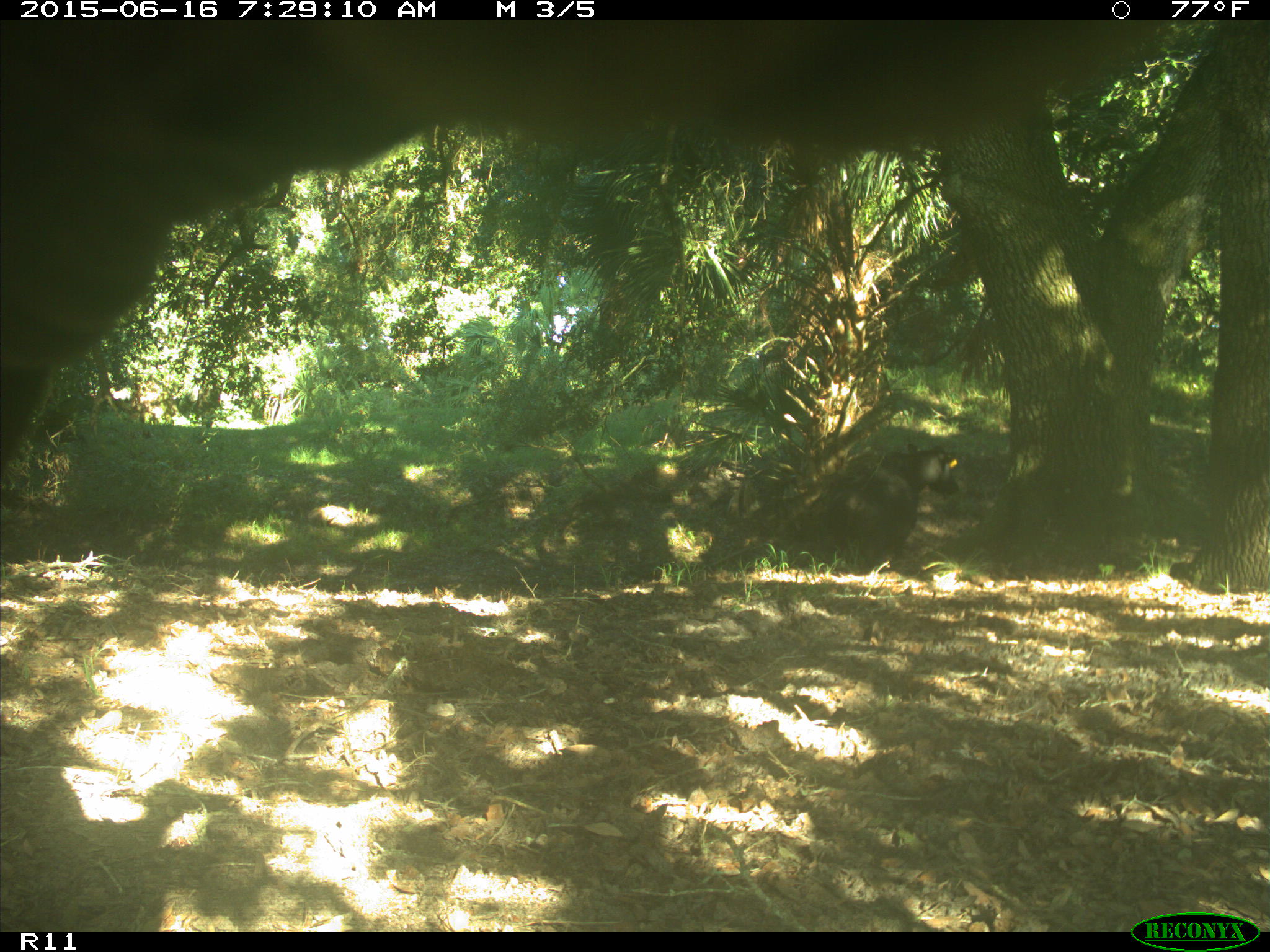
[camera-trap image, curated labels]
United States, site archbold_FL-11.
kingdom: Animalia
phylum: Chordata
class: Mammalia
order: Artiodactyla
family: Bovidae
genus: Bos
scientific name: Bos taurus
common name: domestic cow